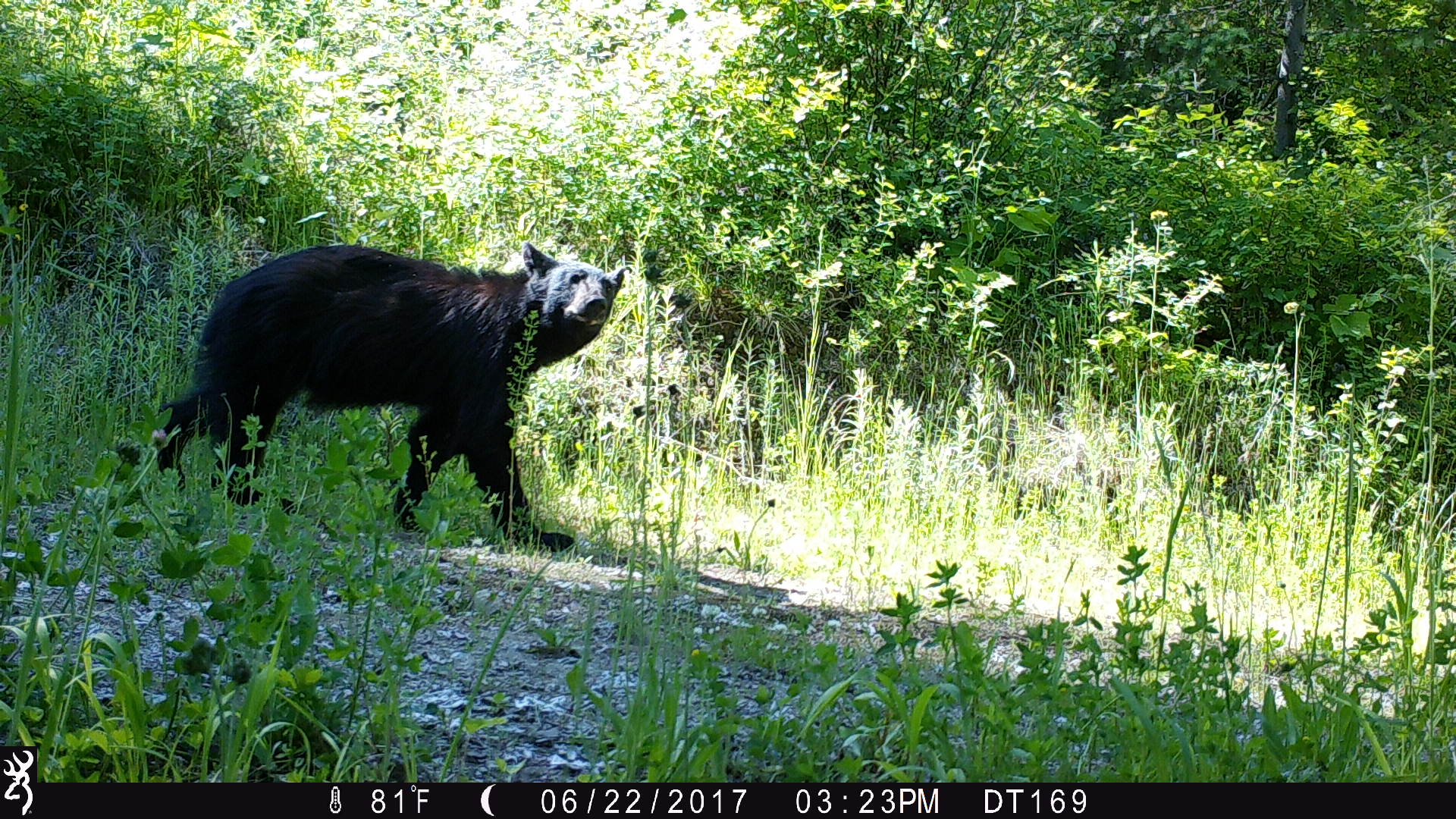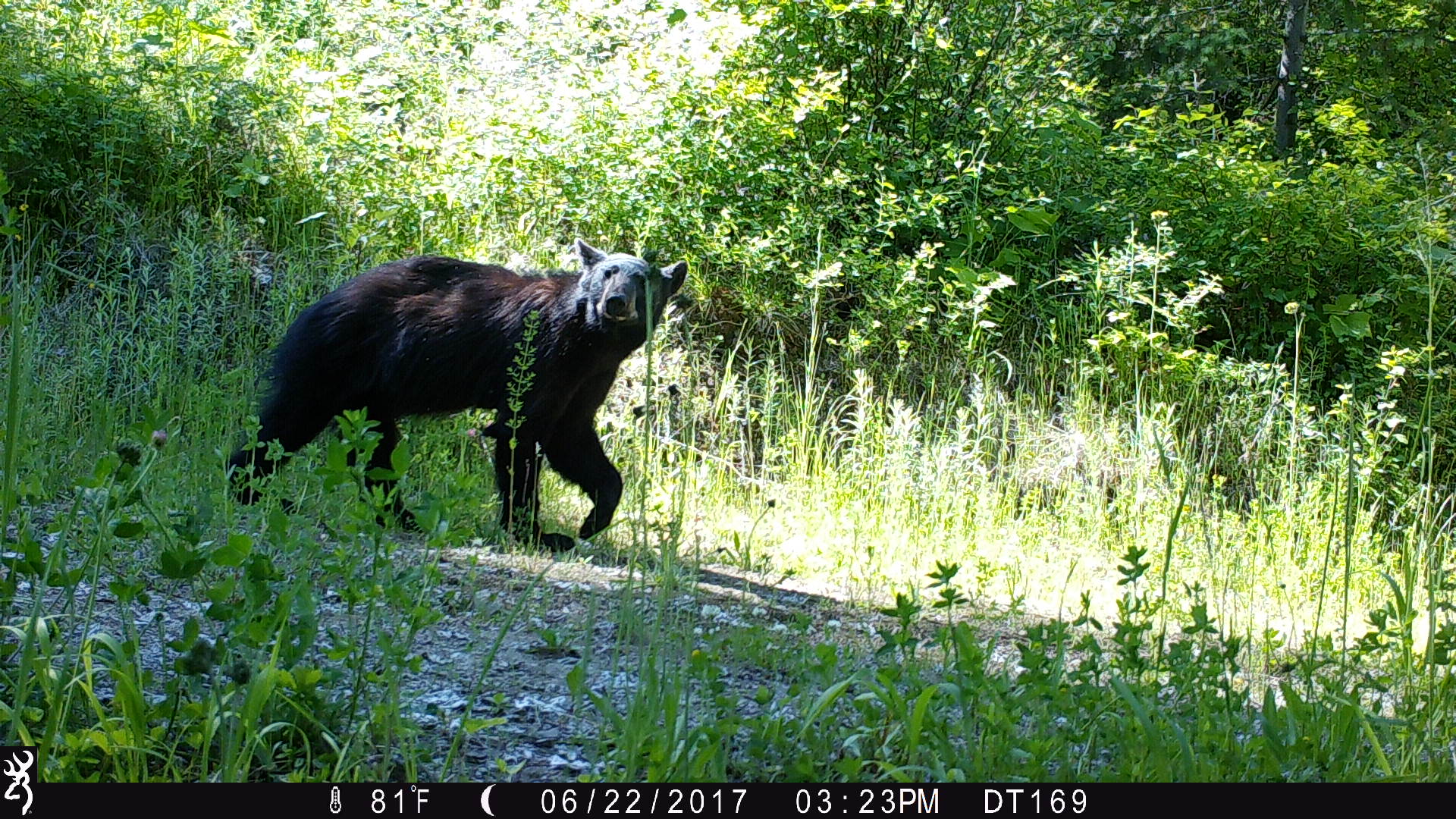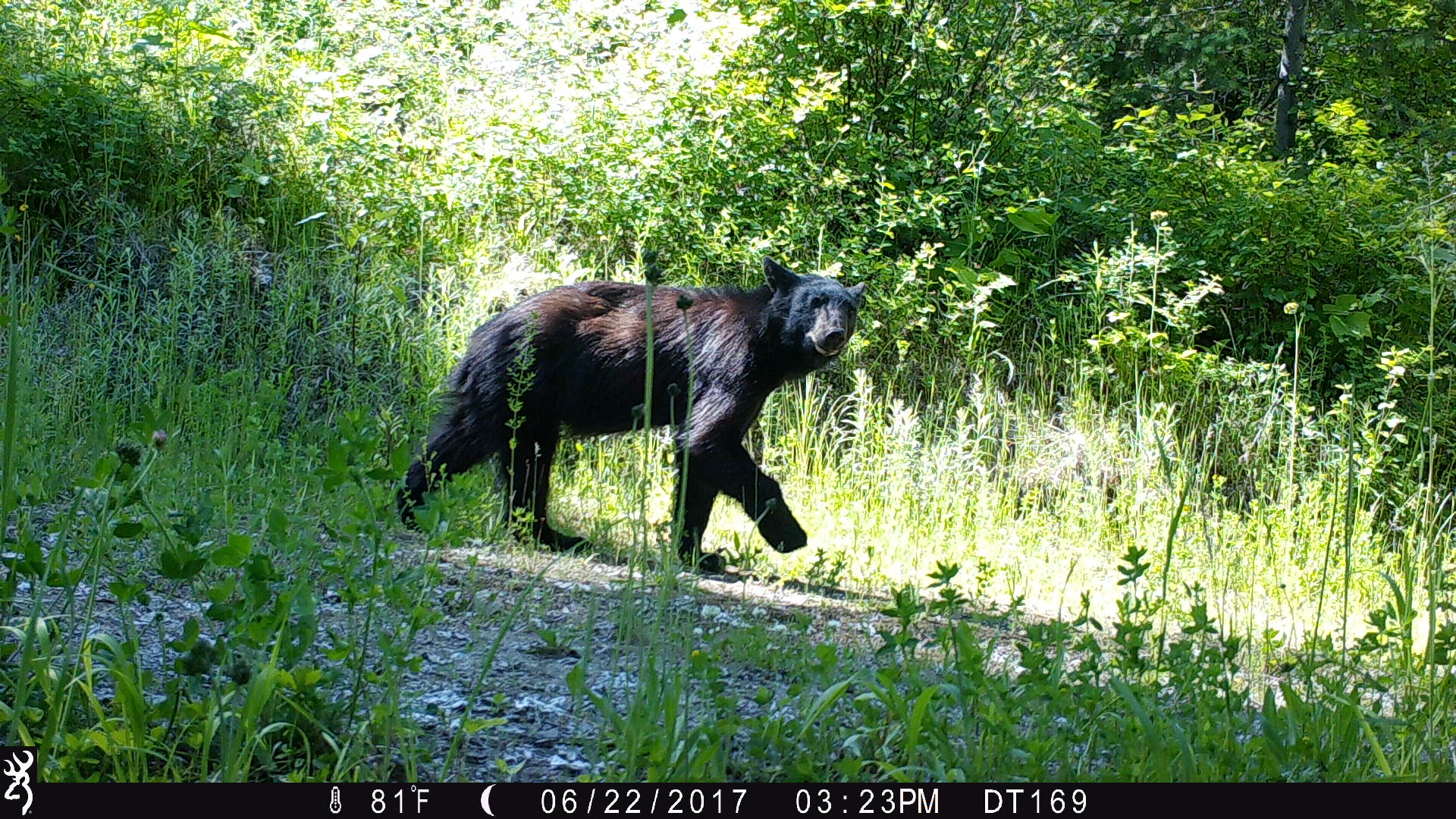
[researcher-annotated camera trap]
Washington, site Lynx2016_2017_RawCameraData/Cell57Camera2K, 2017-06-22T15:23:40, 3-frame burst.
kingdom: Animalia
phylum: Chordata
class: Mammalia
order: Carnivora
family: Ursidae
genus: Ursus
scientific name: Ursus americanus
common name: american black bear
Ursus americanus (american black bear). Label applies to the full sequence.